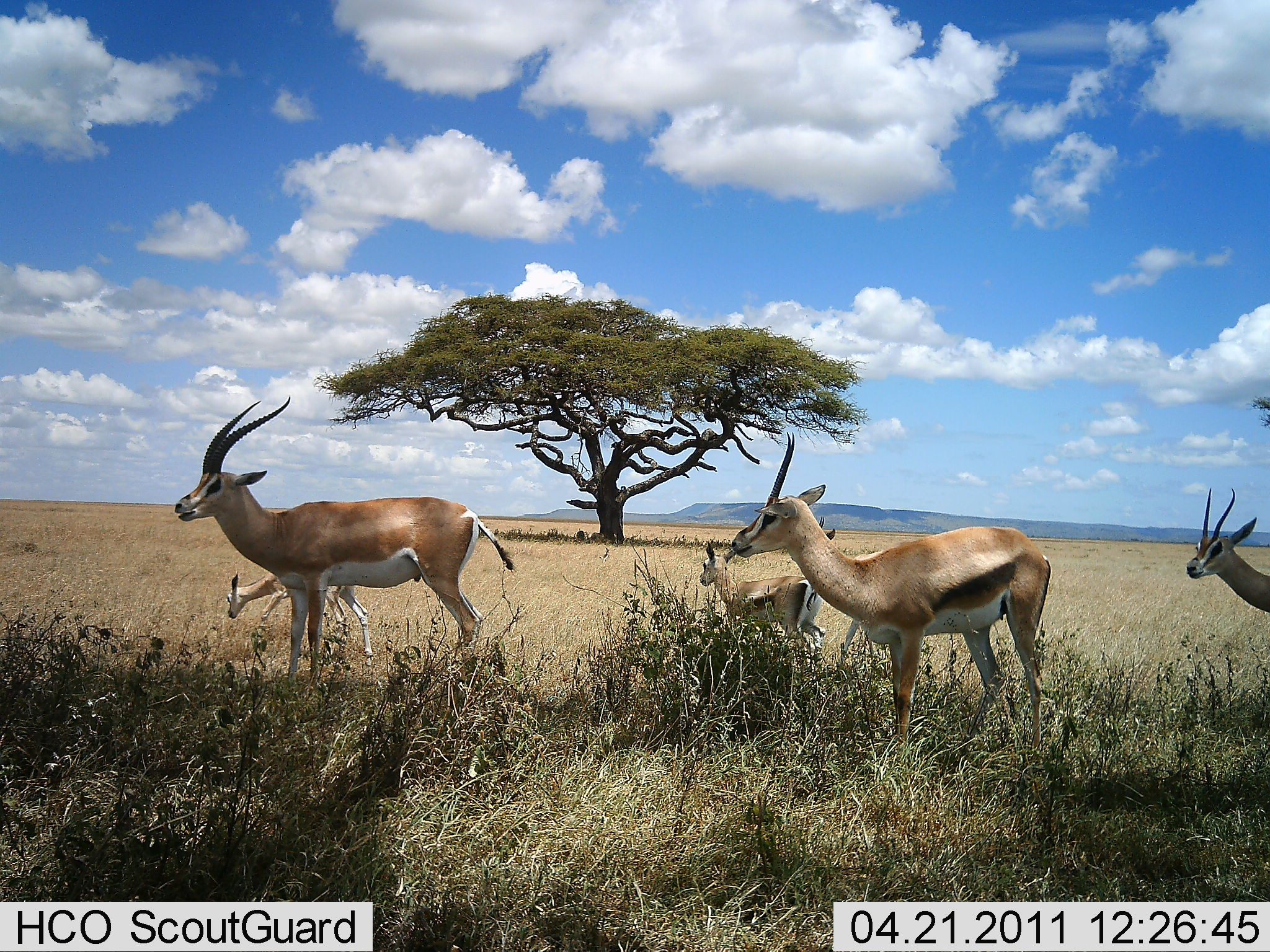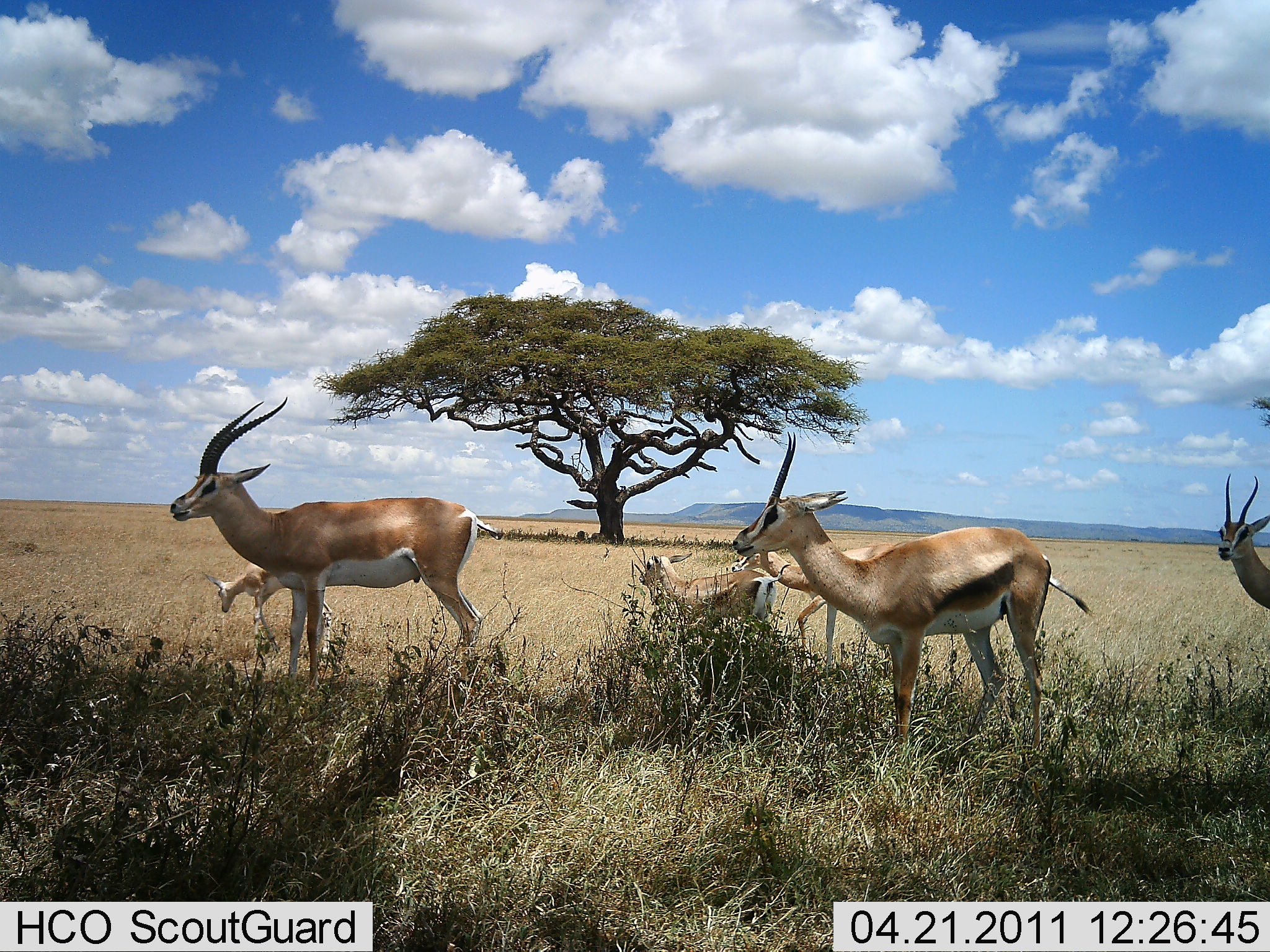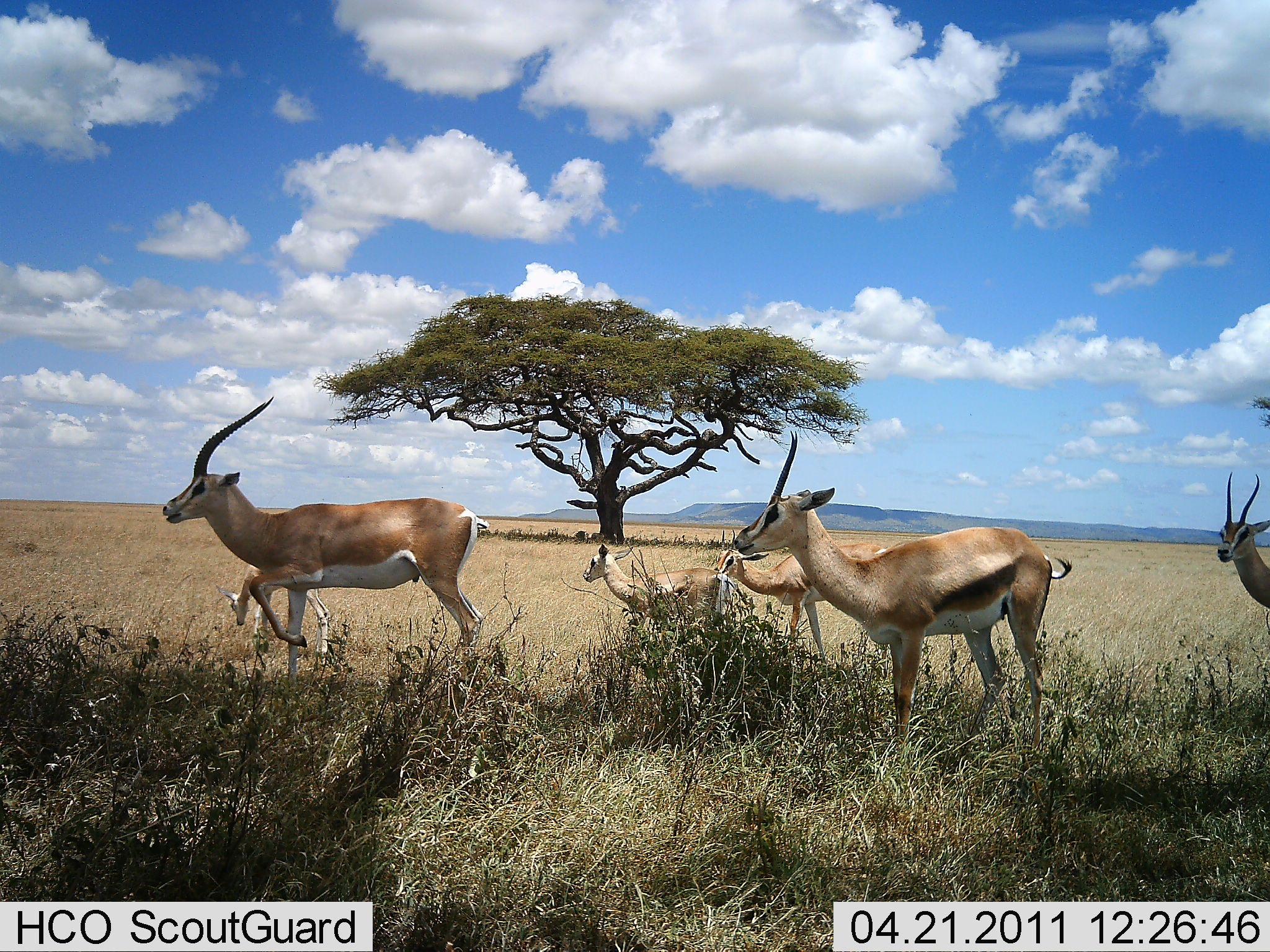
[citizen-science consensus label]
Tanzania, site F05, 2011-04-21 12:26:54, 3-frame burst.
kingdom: Animalia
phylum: Chordata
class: Mammalia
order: Artiodactyla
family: Bovidae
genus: Eudorcas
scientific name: Eudorcas thomsonii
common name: thomson's gazelle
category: gazellethomsons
Gazellethomsons (thomson's gazelle) (Eudorcas thomsonii), count 5. Behavior (volunteer vote fractions): standing 71%, resting 6%, moving 35%, interacting 0%. Young present (vote fraction): 24%. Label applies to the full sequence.